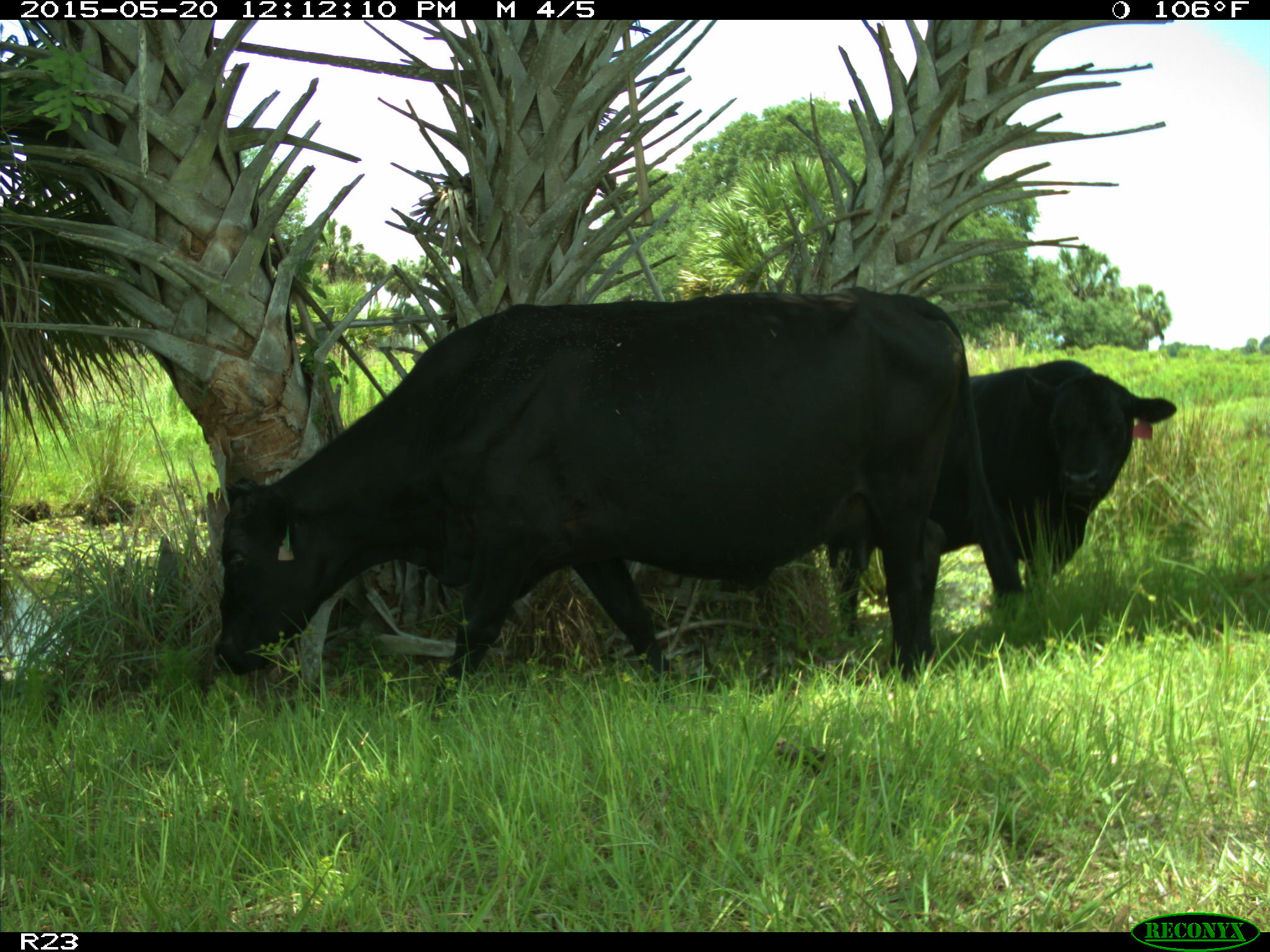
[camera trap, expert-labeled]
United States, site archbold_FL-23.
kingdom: Animalia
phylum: Chordata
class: Mammalia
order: Artiodactyla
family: Suidae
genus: Sus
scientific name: Sus scrofa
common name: wild boar